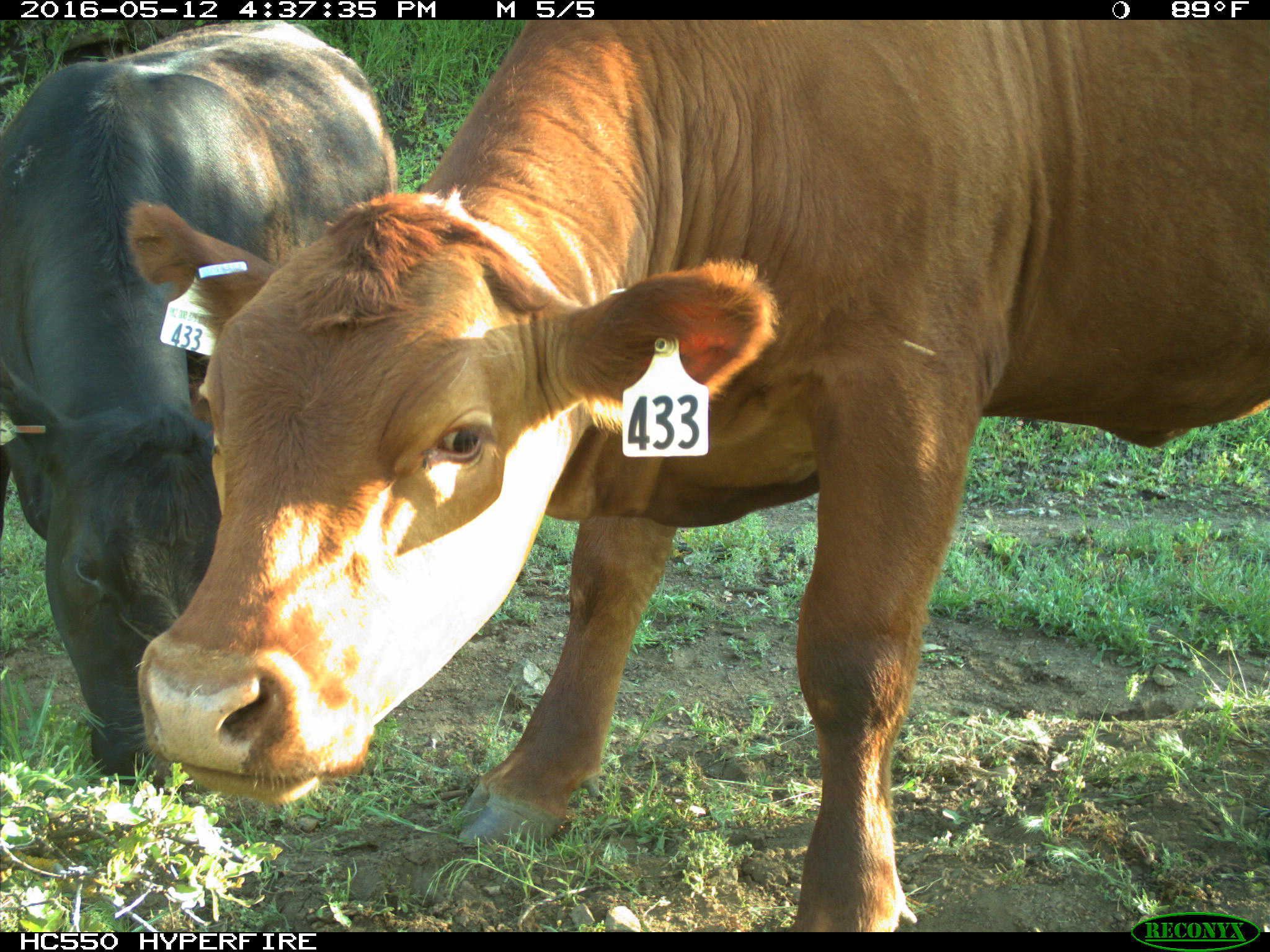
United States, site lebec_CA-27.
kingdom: Animalia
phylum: Chordata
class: Mammalia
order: Artiodactyla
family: Bovidae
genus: Bos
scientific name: Bos taurus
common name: domestic cow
Bos taurus (domestic cow).